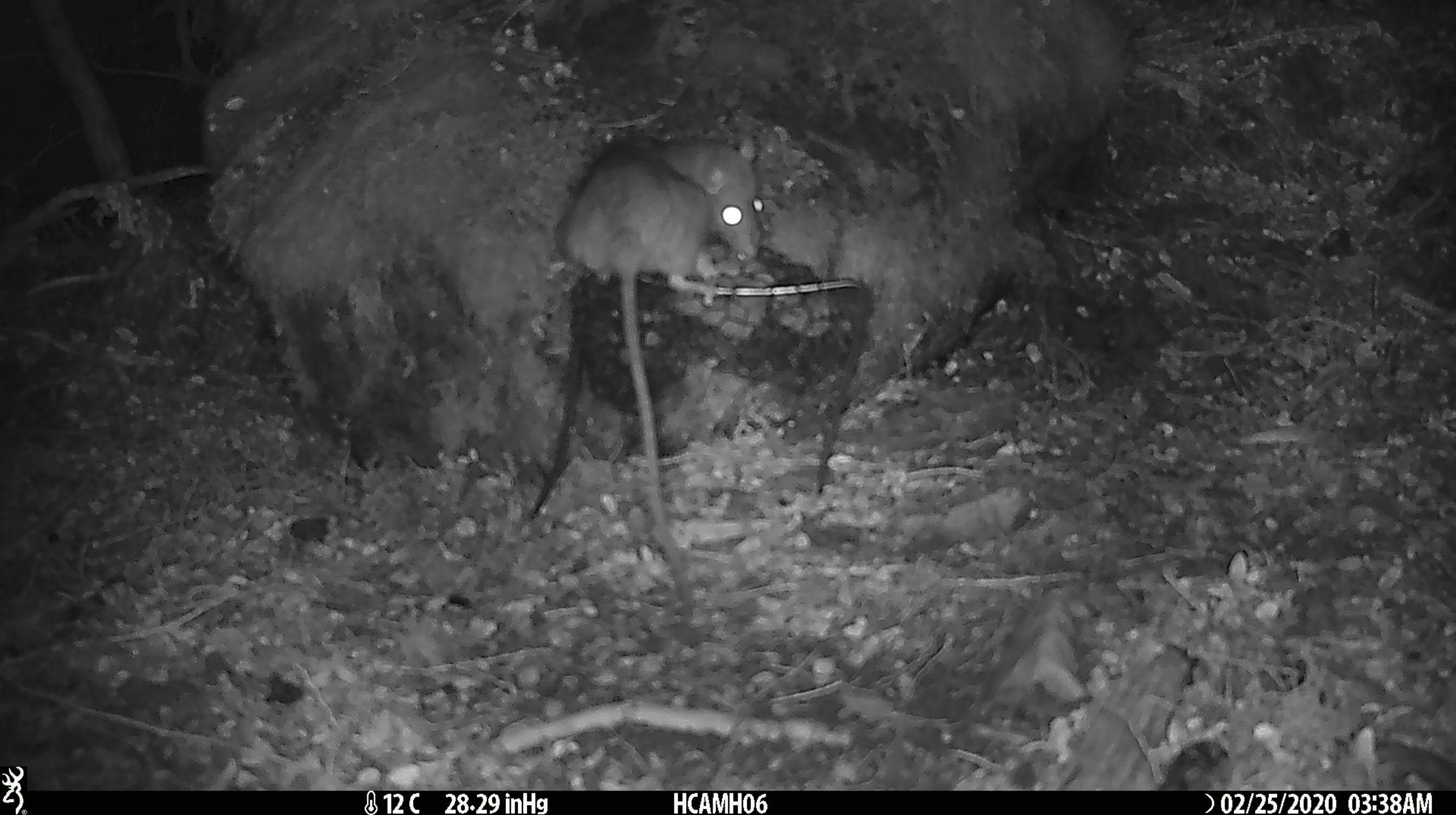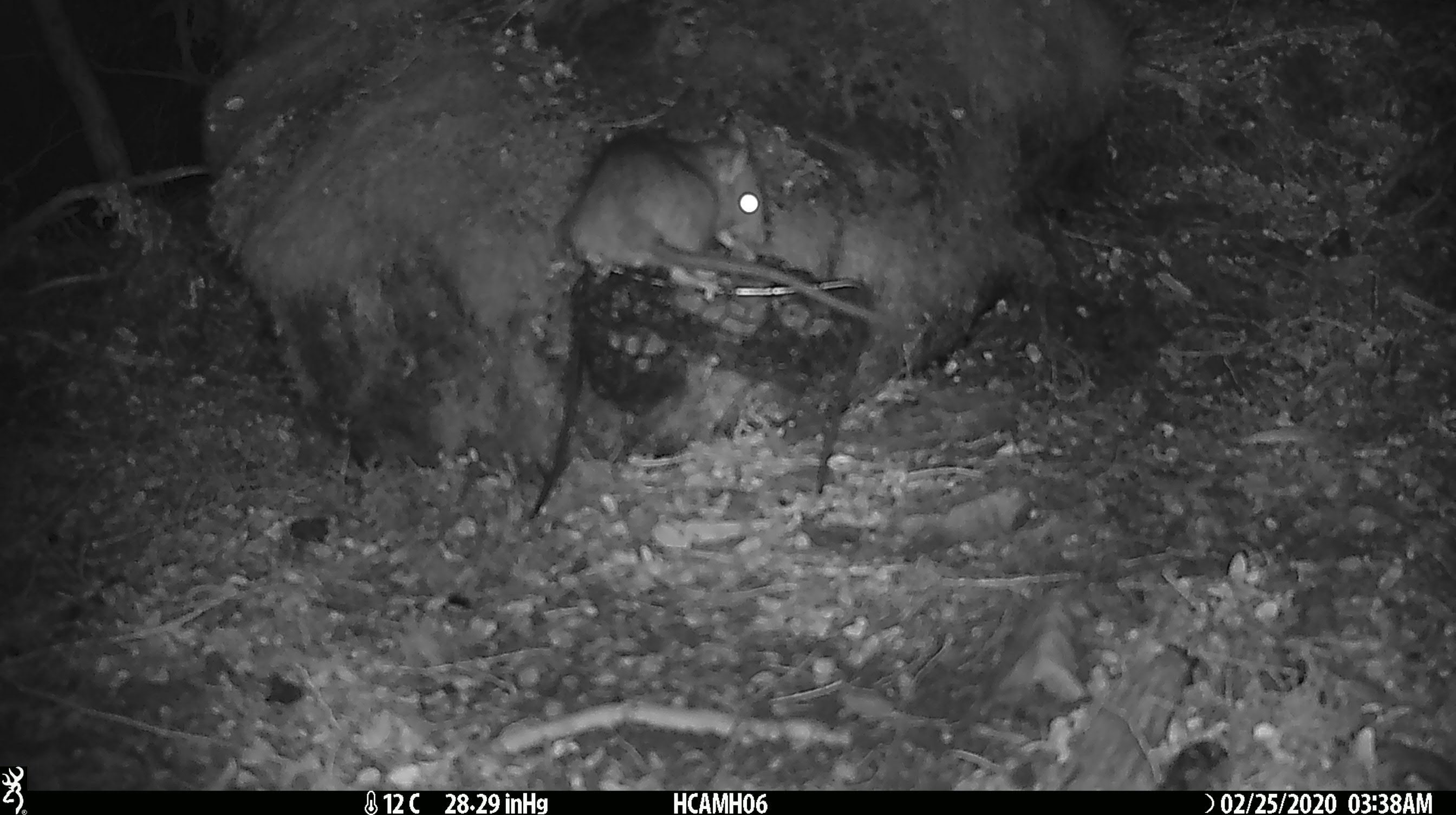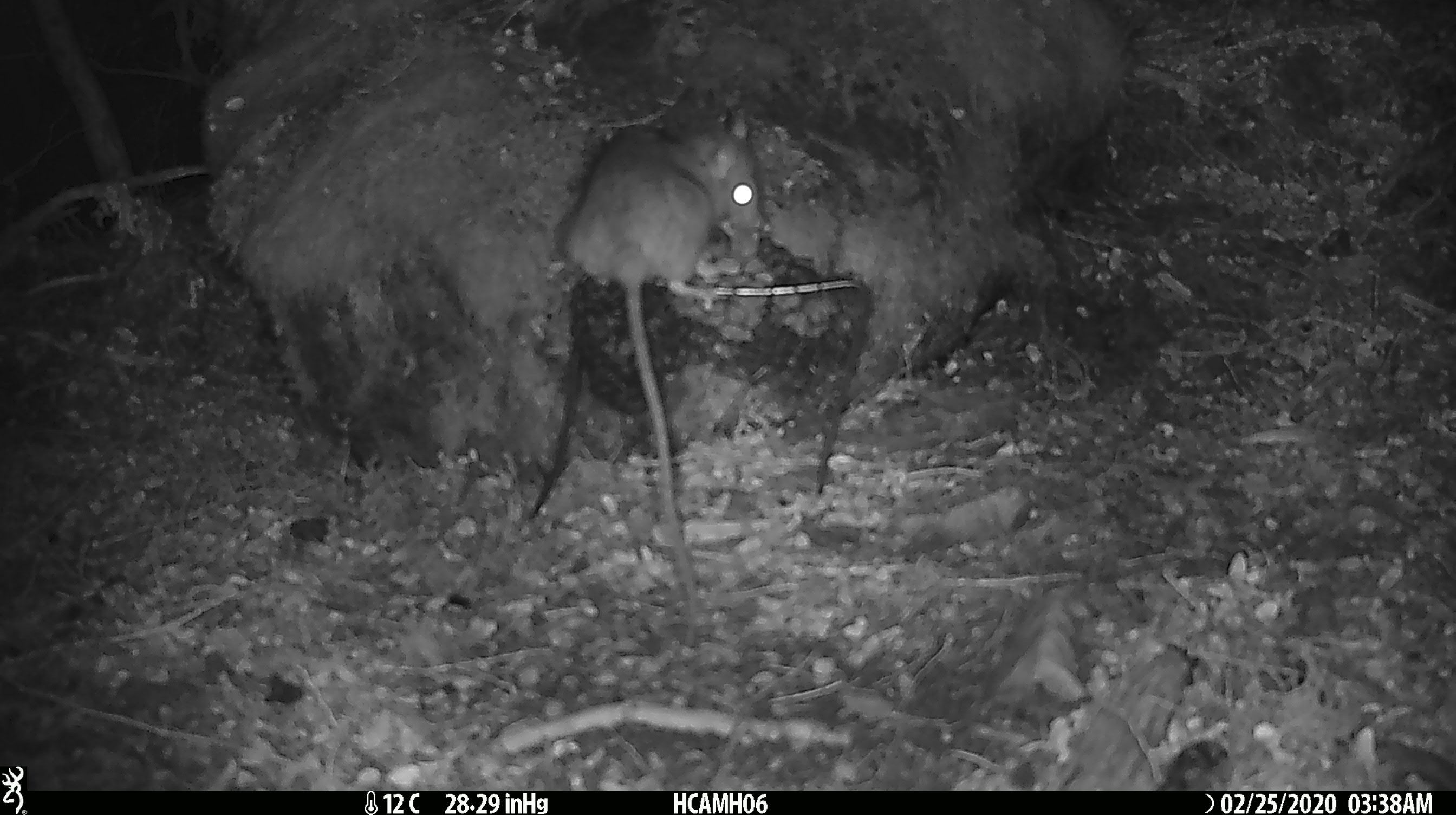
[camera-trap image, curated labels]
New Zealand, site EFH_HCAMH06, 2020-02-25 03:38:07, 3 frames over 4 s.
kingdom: Animalia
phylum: Chordata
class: Mammalia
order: Rodentia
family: Muridae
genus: Rattus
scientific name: Rattus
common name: rat